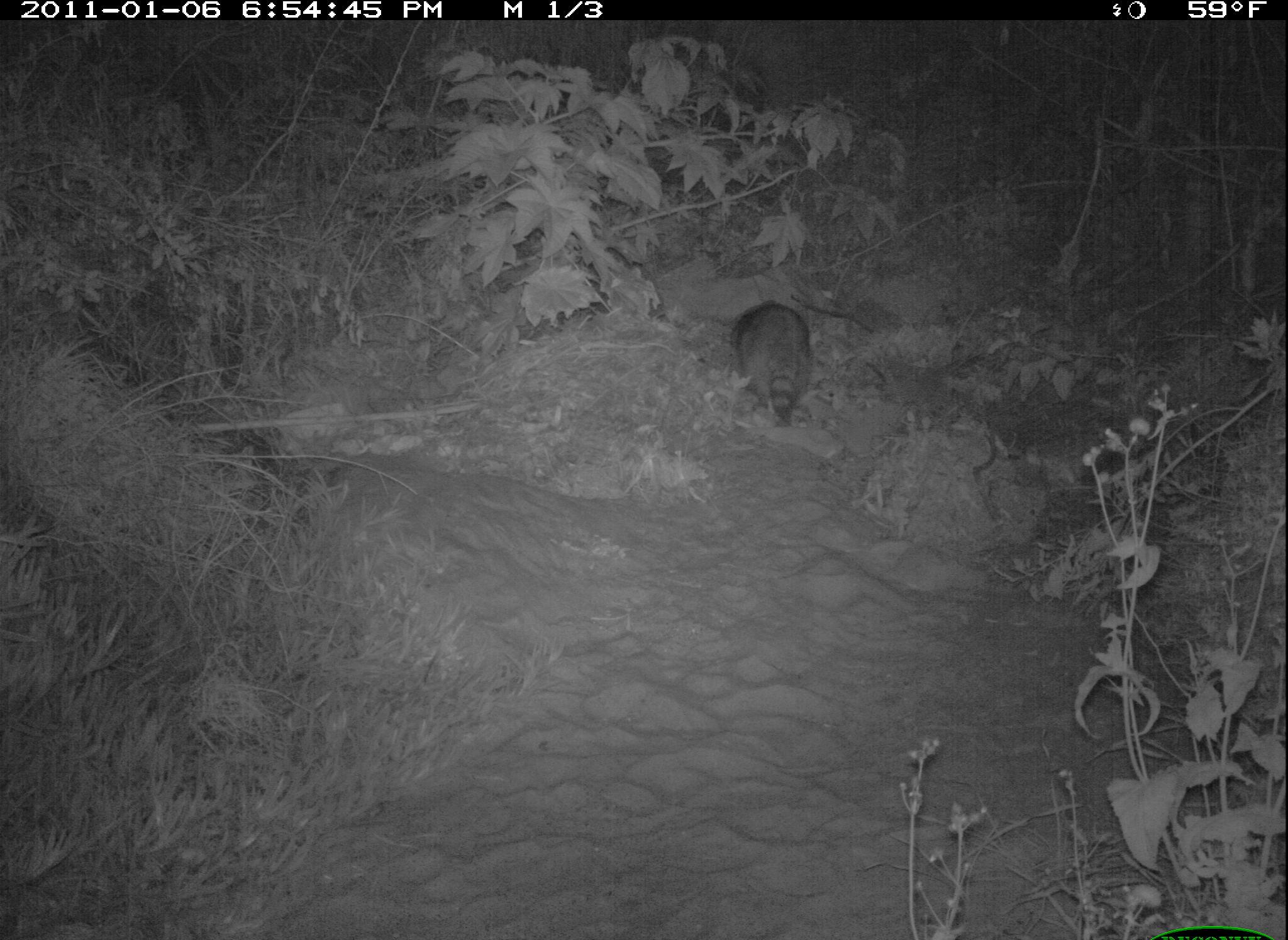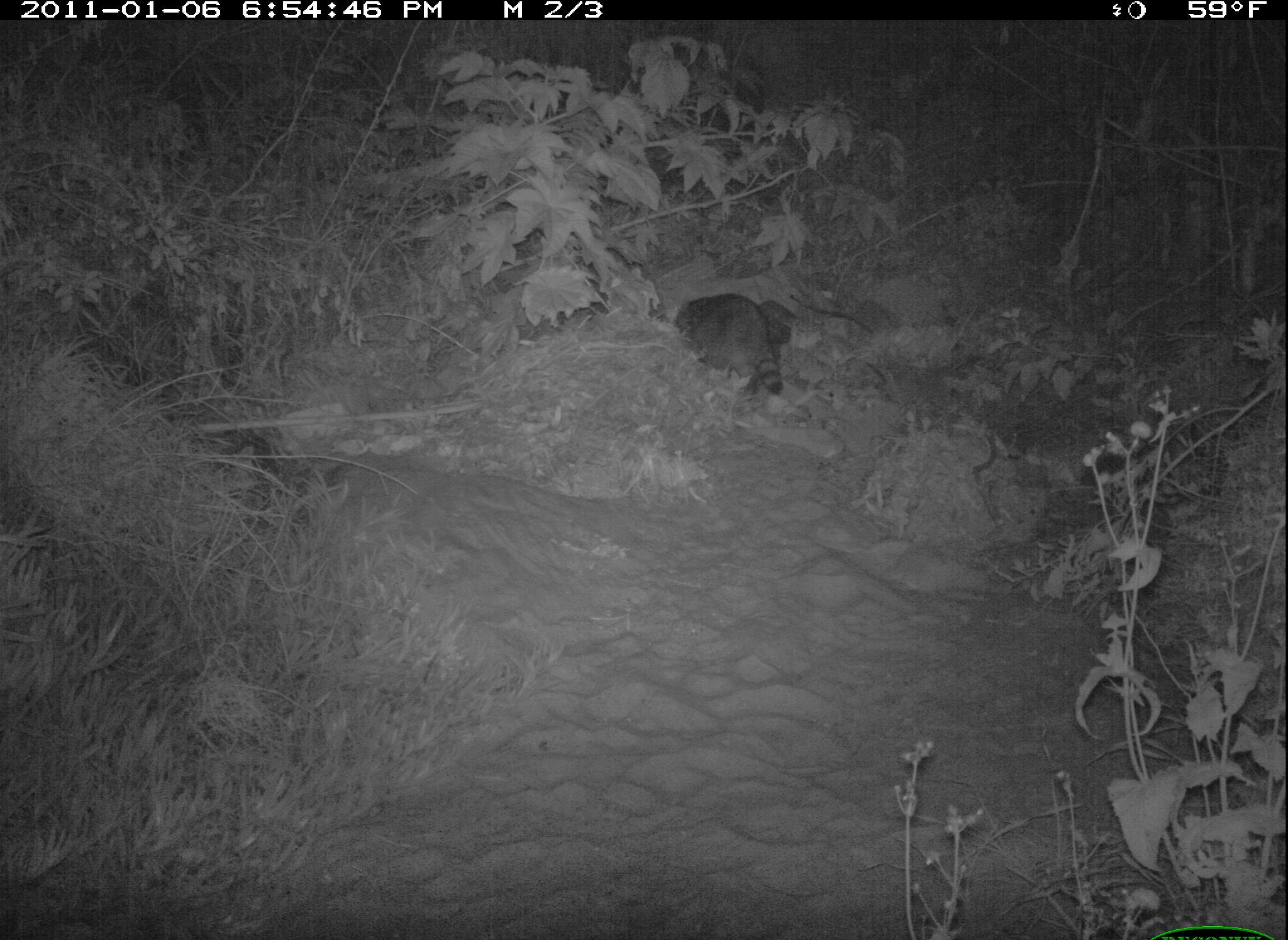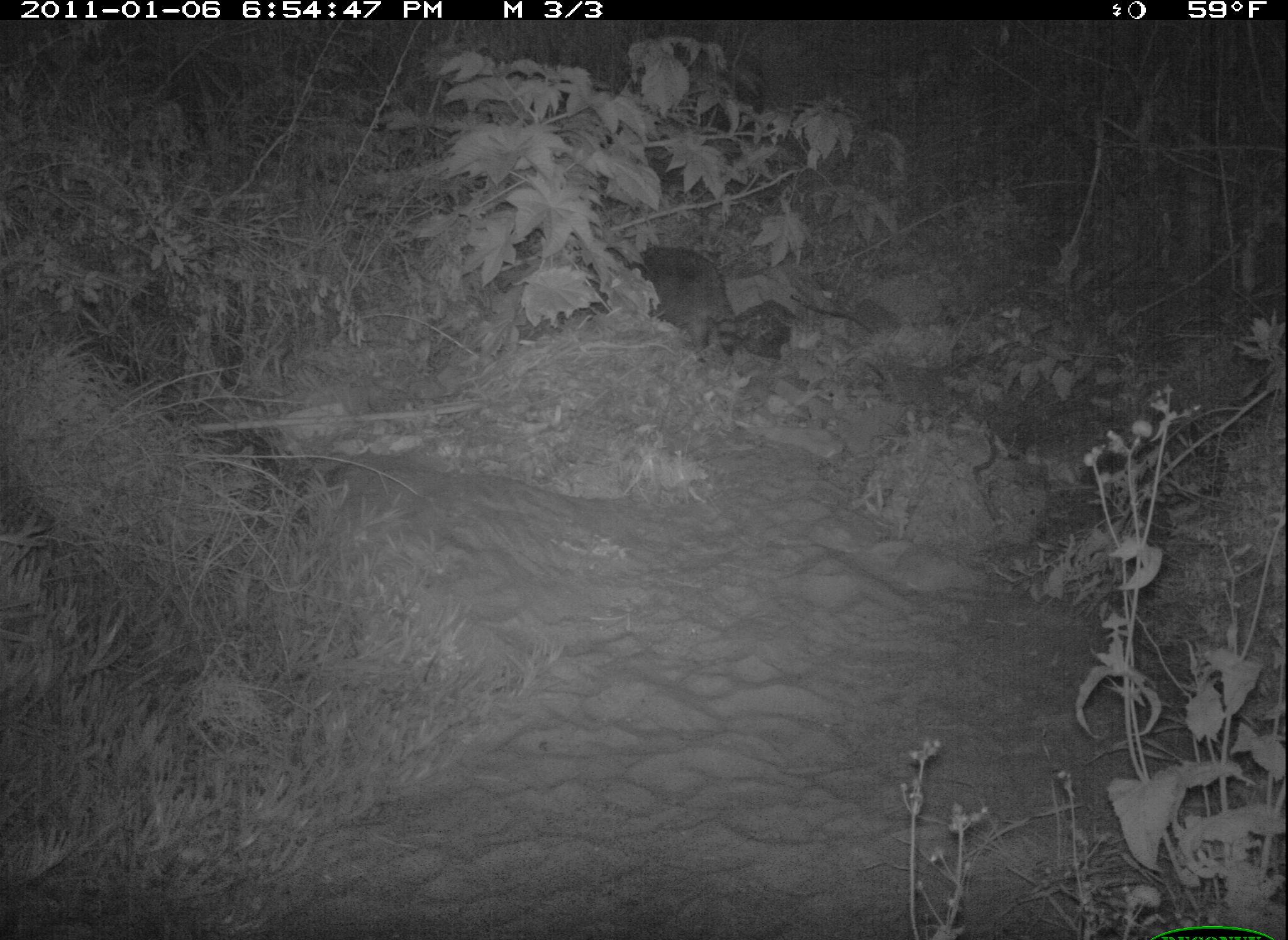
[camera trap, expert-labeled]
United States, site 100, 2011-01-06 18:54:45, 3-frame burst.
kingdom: Animalia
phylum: Chordata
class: Mammalia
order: Carnivora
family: Procyonidae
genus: Procyon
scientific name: Procyon lotor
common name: raccoon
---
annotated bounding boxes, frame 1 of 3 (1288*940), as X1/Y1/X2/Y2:
raccoon: 739/283/824/445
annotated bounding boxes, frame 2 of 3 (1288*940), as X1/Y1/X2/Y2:
raccoon: 662/274/803/419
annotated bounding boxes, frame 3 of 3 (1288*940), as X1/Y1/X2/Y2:
raccoon: 583/238/792/359